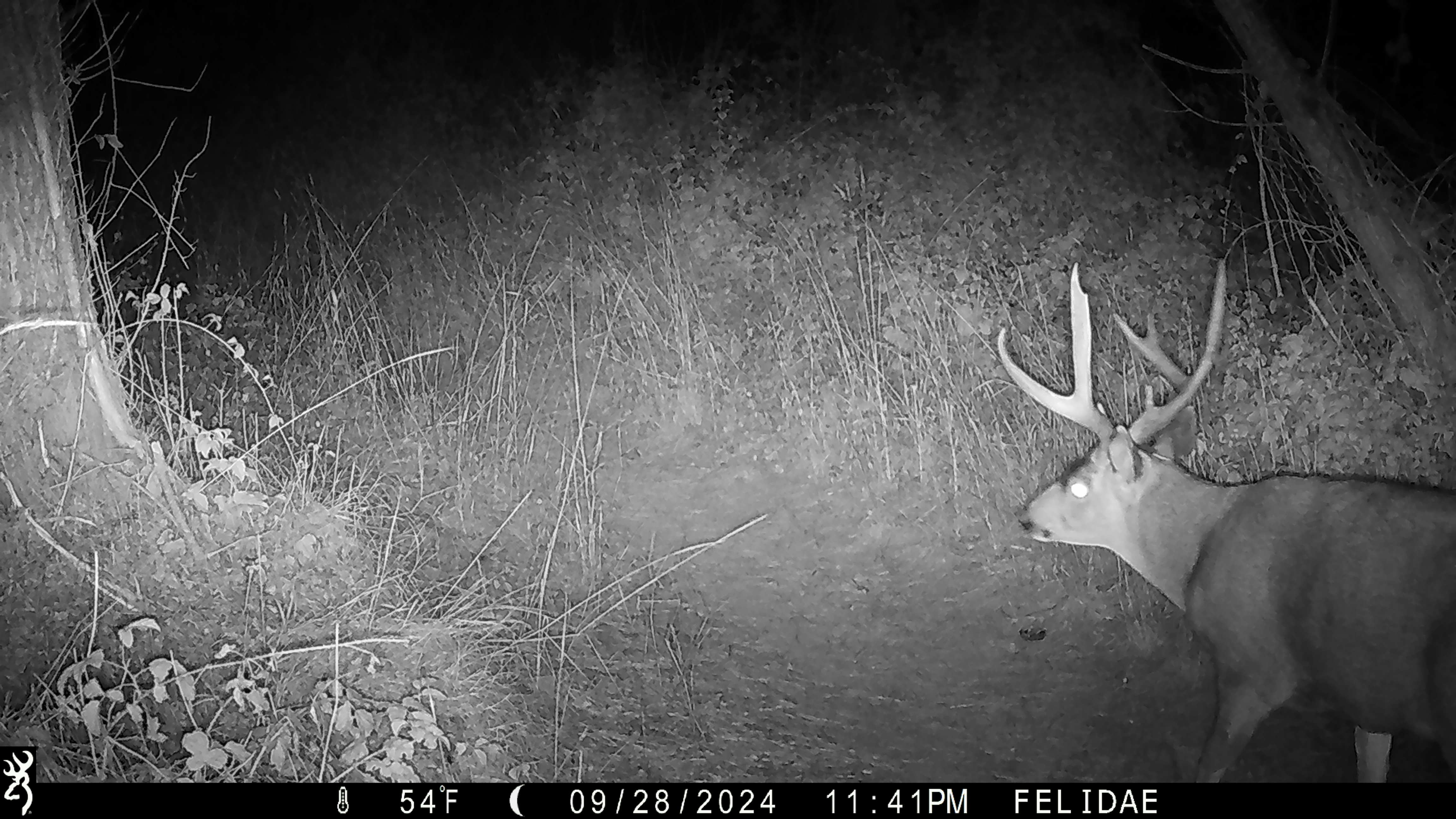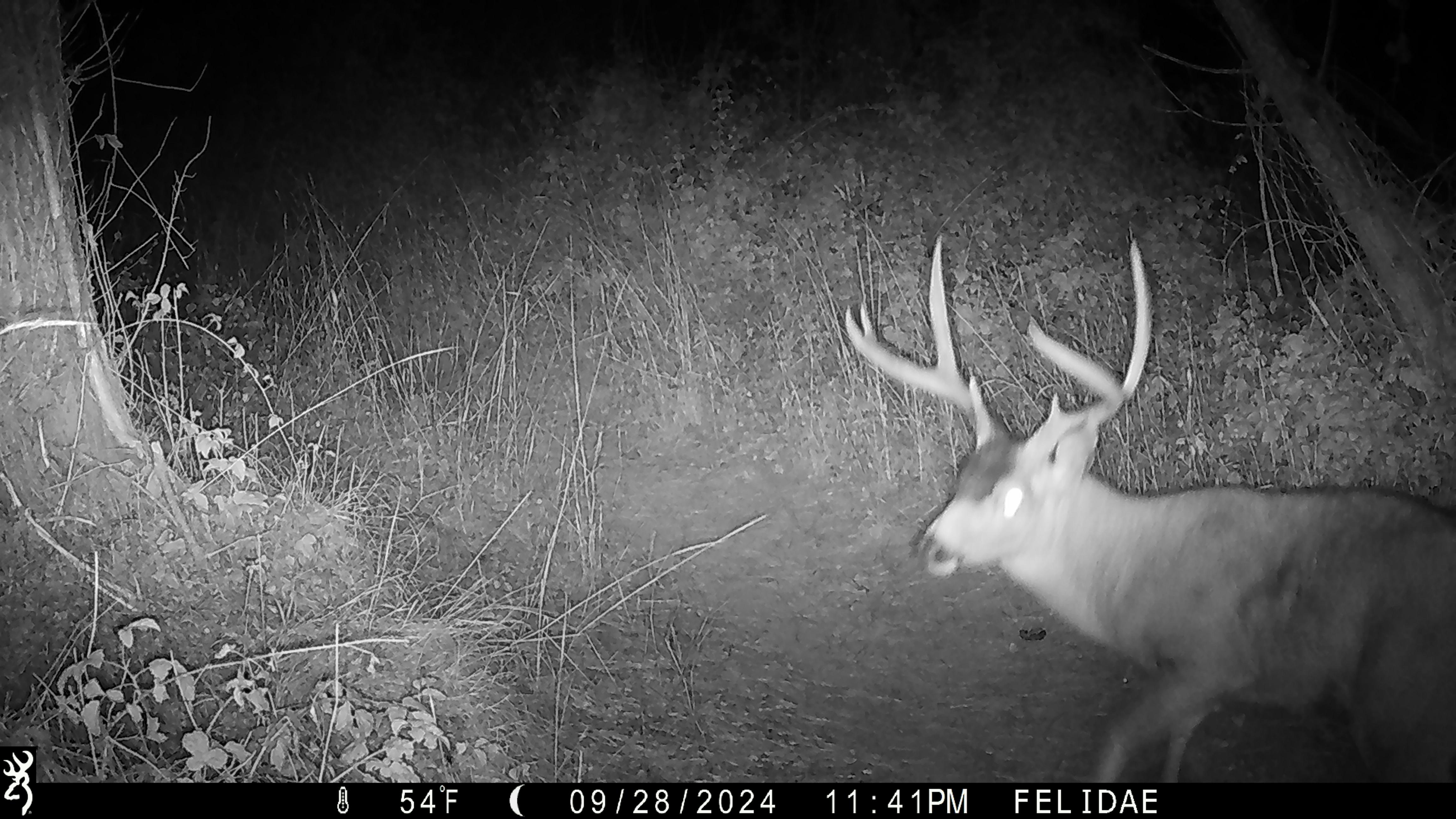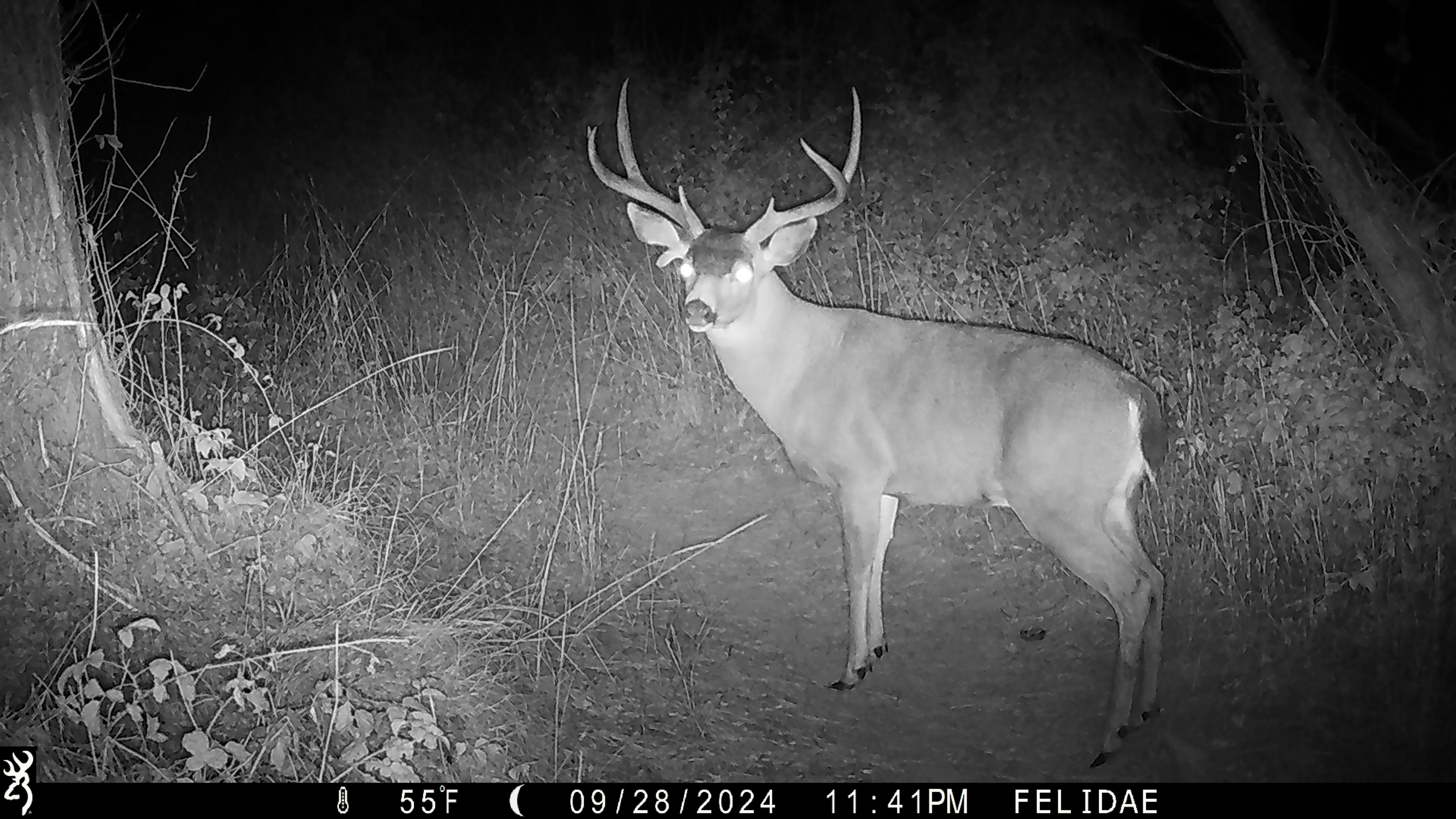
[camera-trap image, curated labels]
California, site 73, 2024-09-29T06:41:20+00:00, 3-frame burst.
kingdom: Animalia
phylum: Chordata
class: Mammalia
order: Artiodactyla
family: Cervidae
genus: Odocoileus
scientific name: Odocoileus hemionus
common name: mule deer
Mule deer (Odocoileus hemionus).